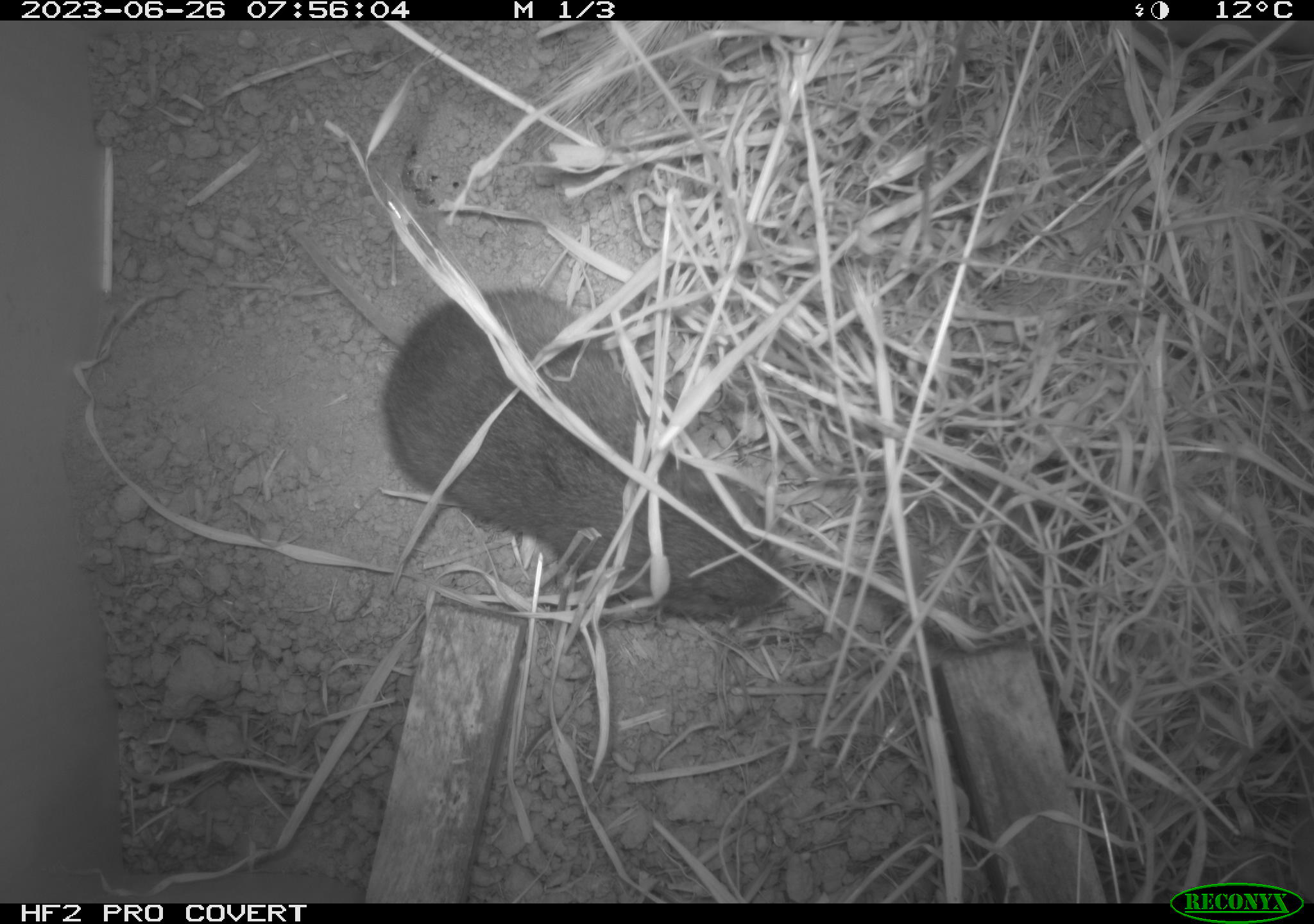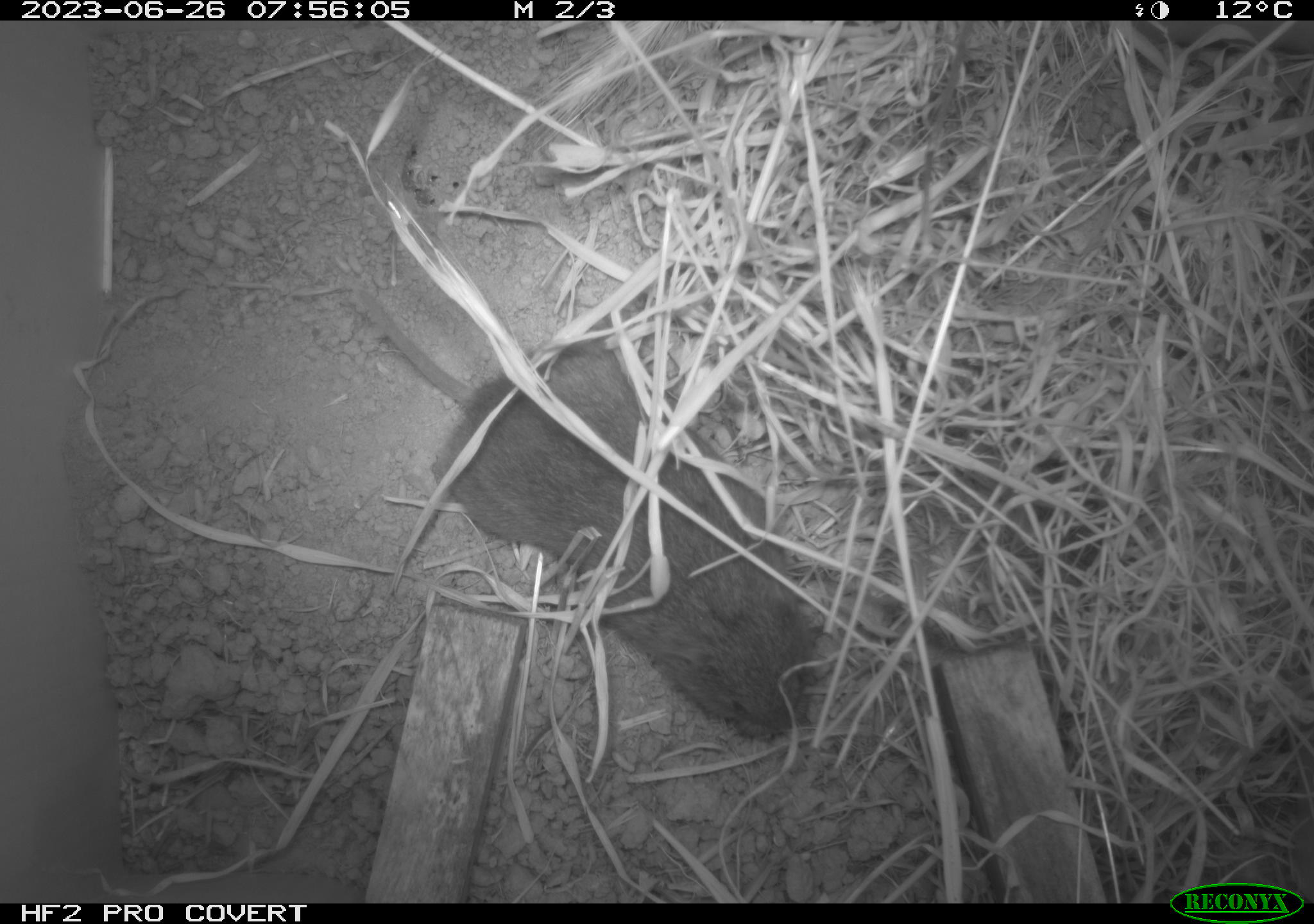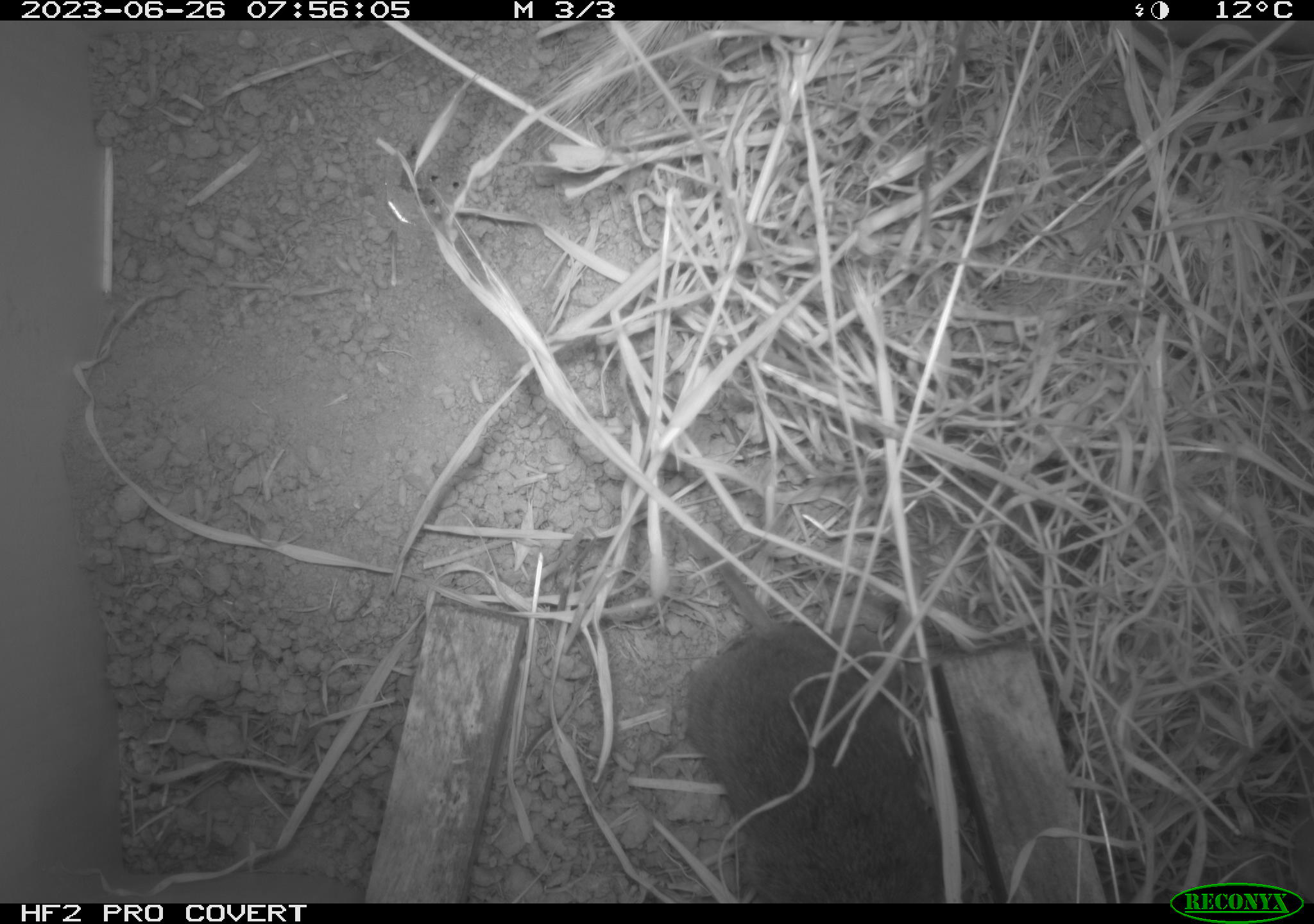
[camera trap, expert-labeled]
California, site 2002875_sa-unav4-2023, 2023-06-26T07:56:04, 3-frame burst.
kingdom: Animalia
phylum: Chordata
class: Mammalia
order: Rodentia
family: Cricetidae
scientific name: Arvicolinae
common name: voles, lemmings, and muskrats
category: arvicolinae subfamily